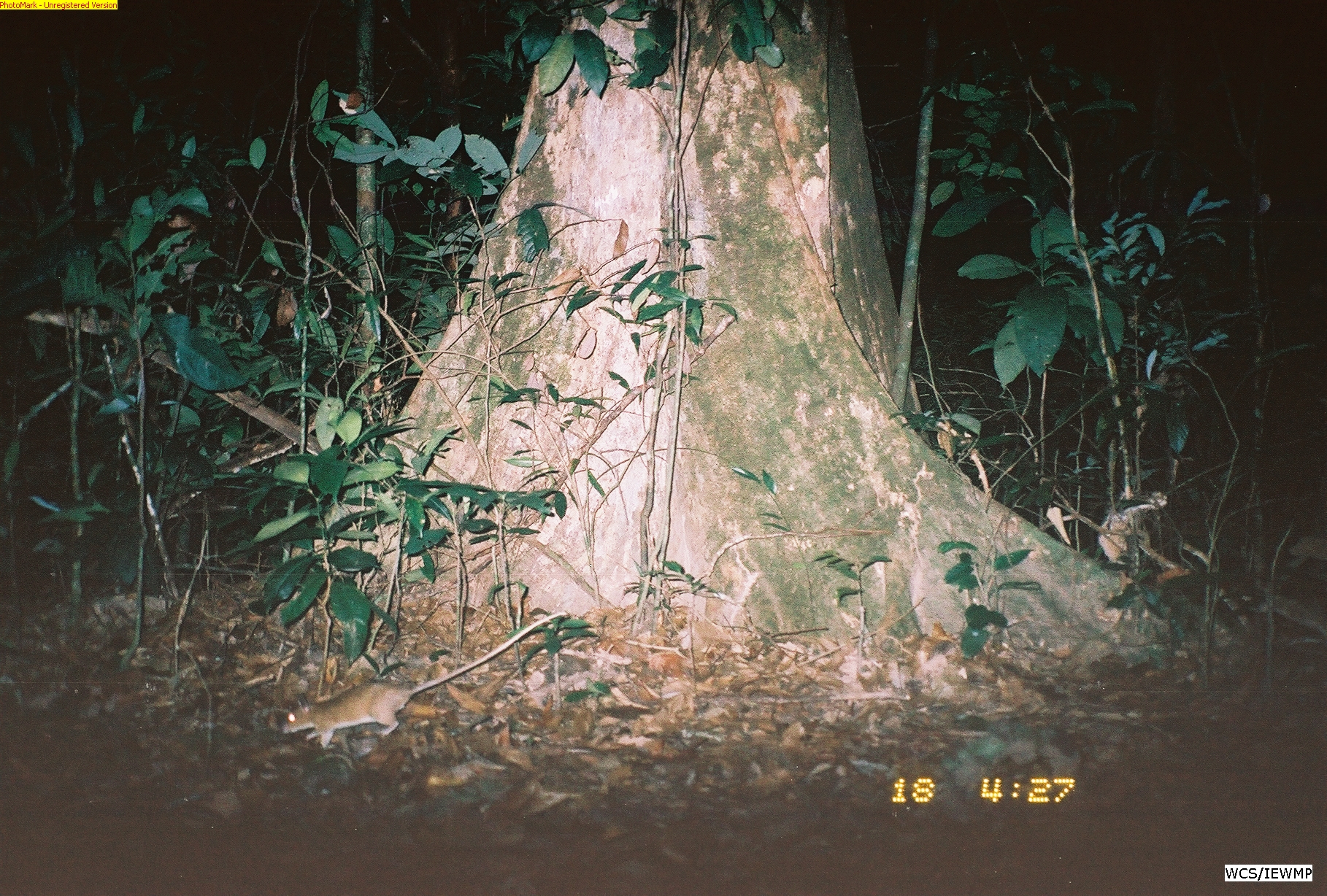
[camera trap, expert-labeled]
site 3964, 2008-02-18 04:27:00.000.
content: unidentified animal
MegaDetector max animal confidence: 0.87